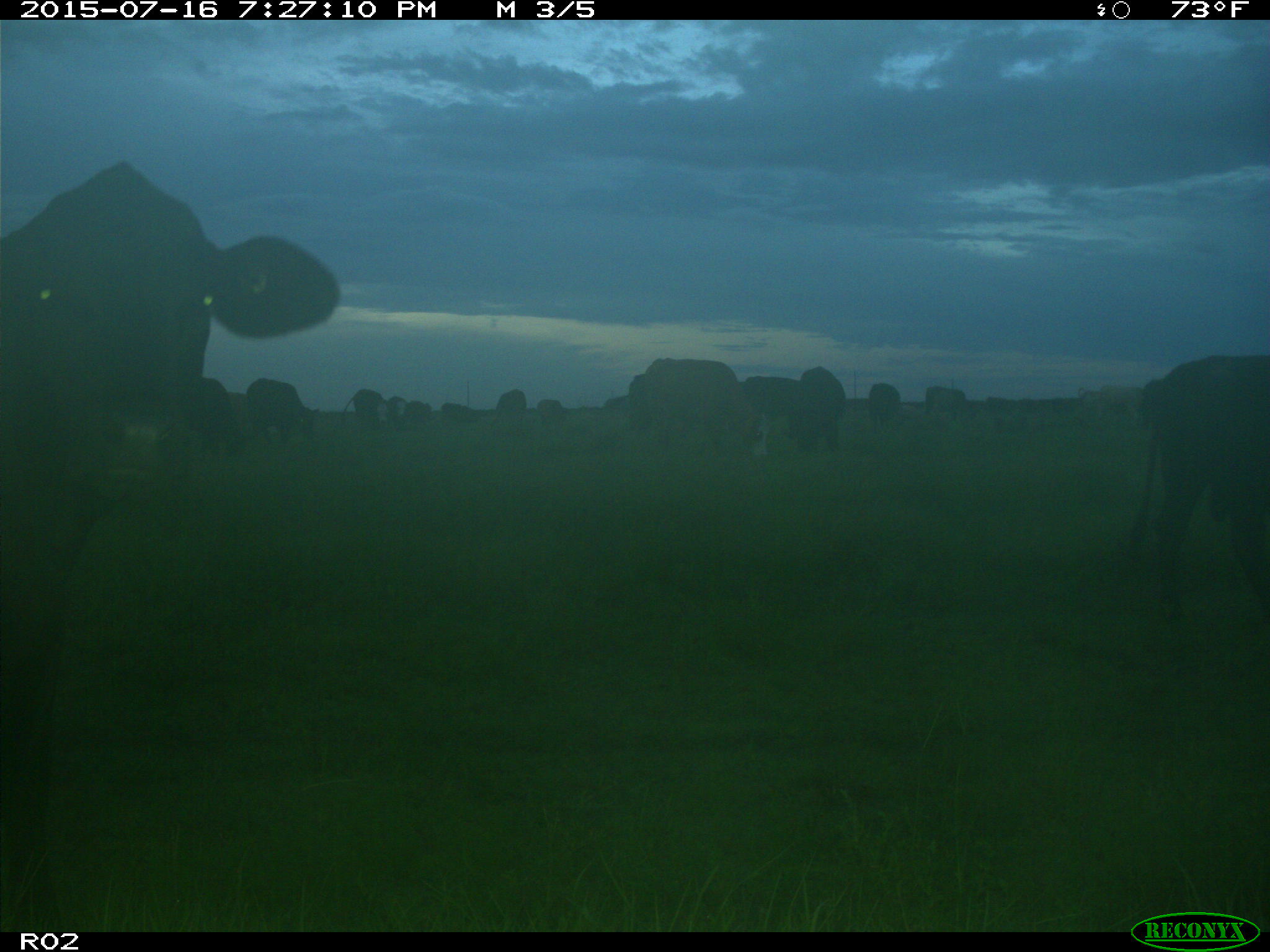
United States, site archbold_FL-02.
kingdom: Animalia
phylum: Chordata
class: Mammalia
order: Artiodactyla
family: Bovidae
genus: Bos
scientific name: Bos taurus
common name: domestic cow